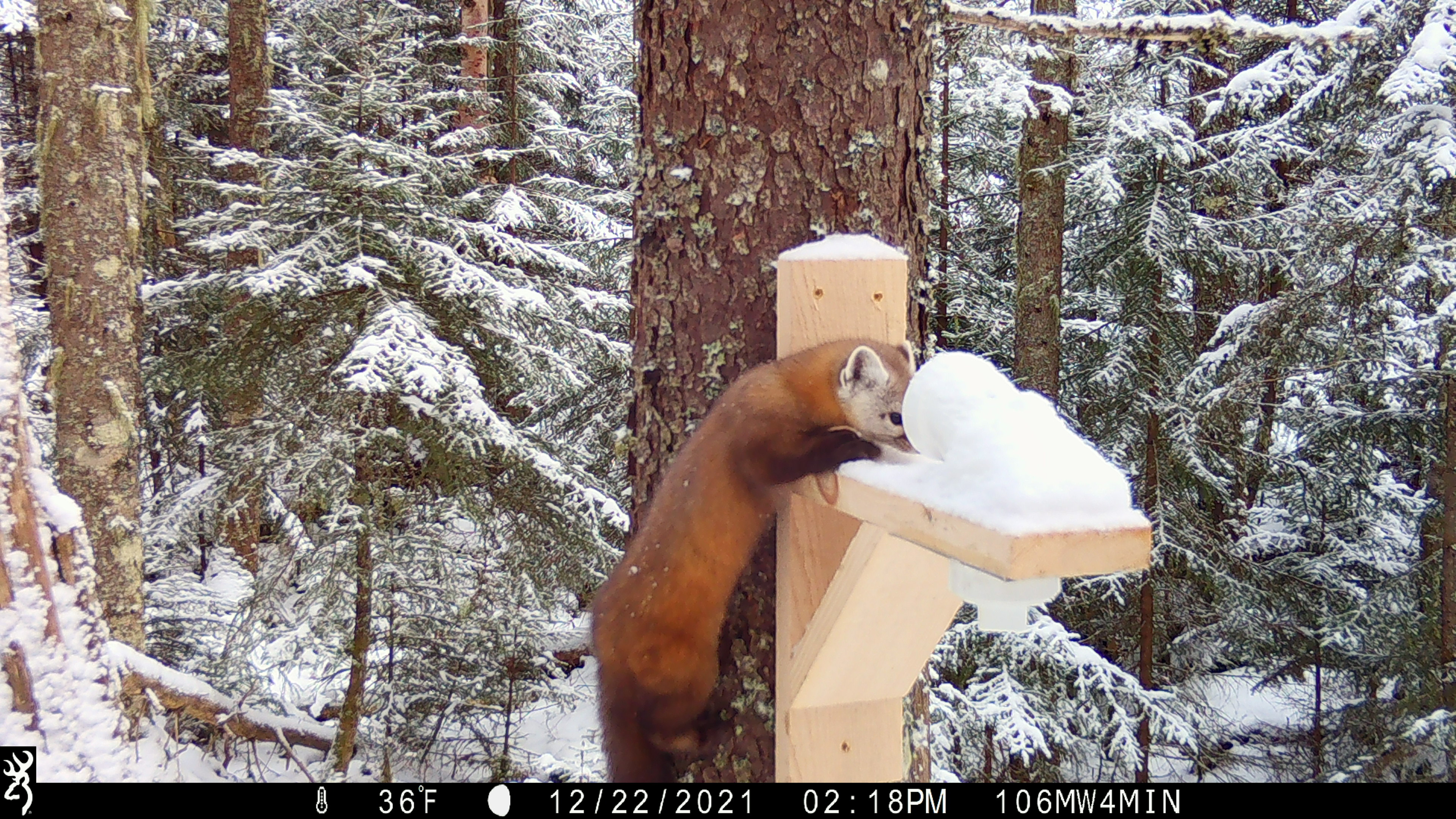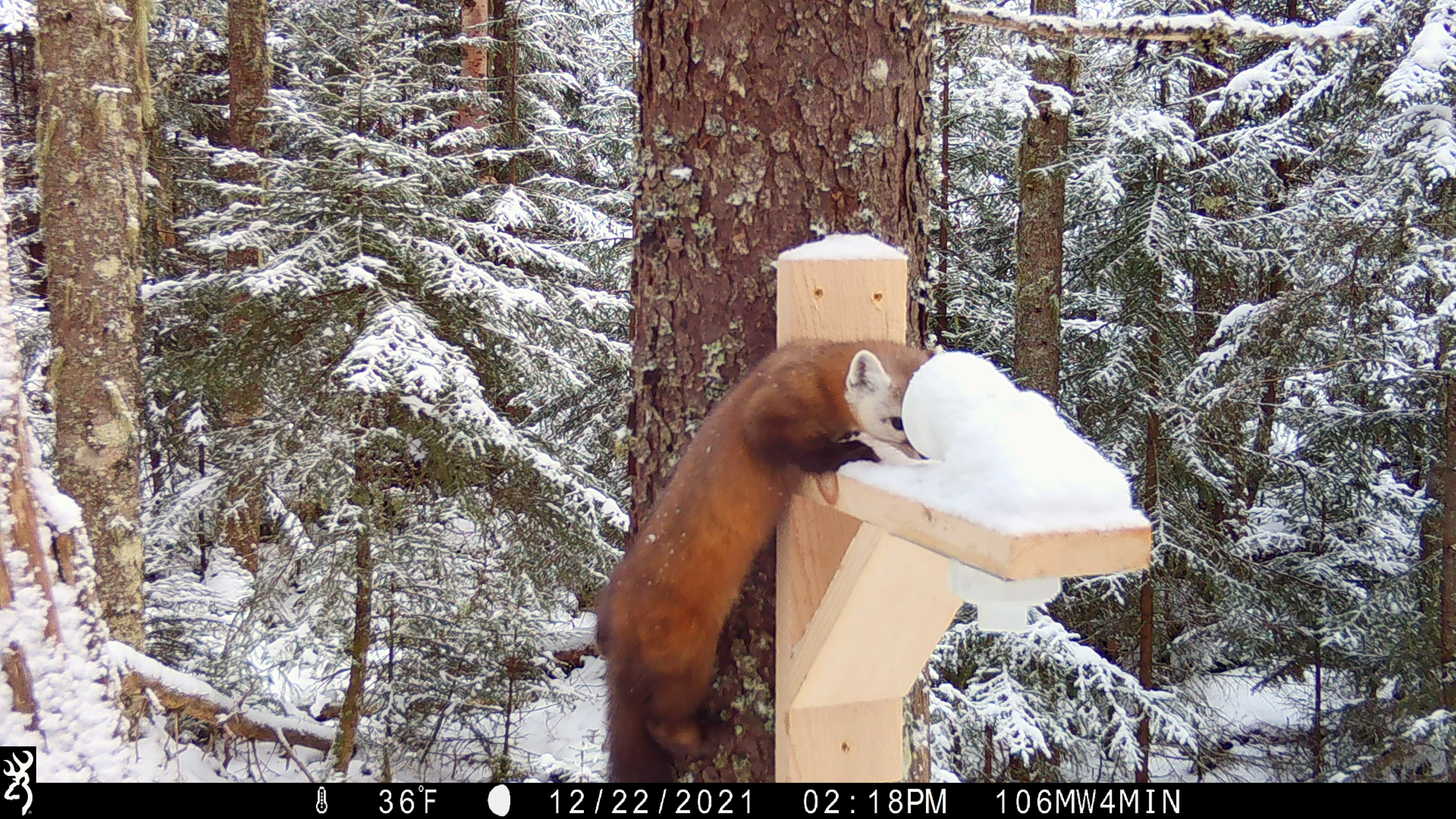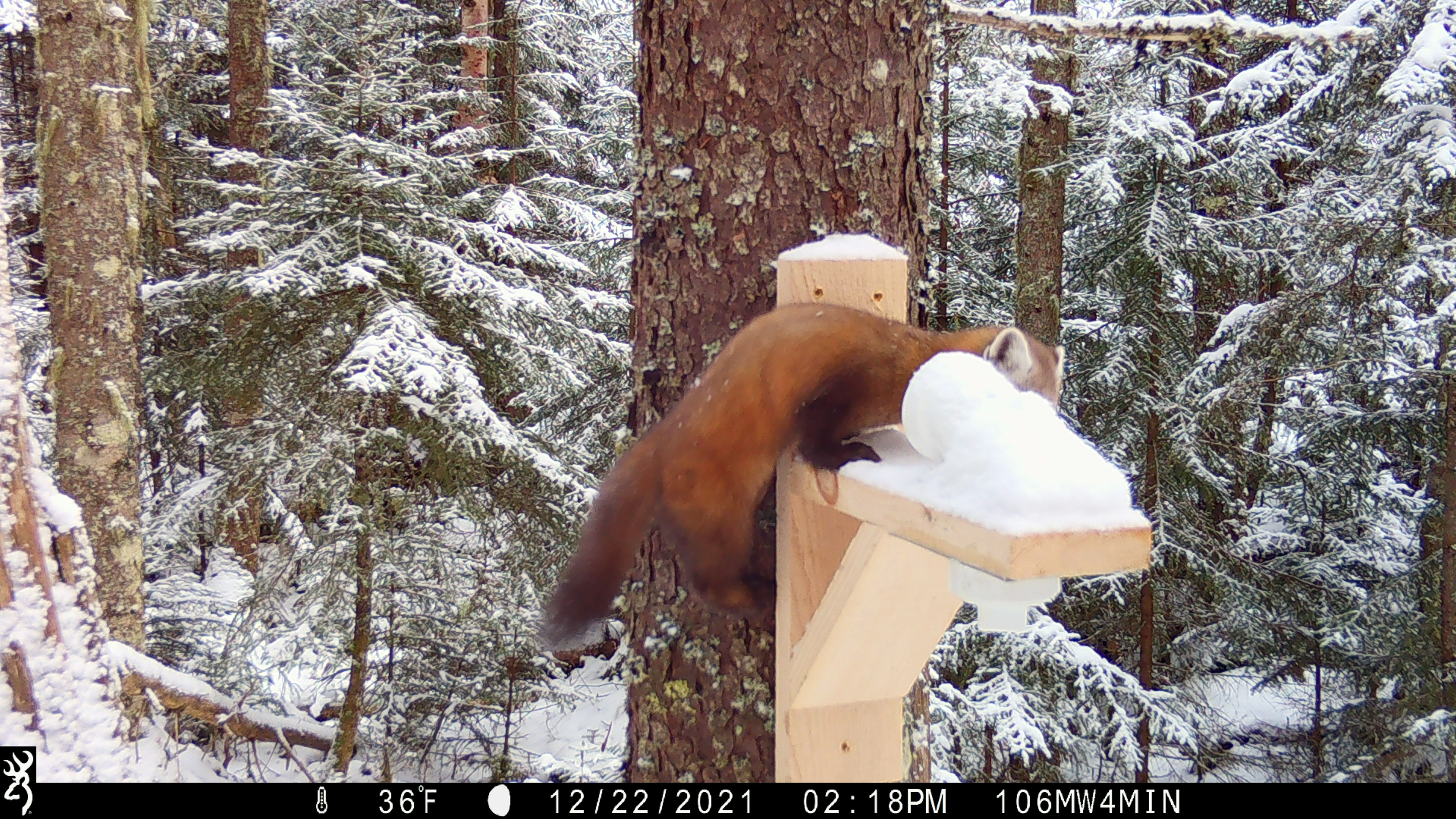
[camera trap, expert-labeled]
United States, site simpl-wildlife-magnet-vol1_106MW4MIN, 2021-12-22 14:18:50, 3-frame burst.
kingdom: Animalia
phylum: Chordata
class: Mammalia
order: Carnivora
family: Mustelidae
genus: Martes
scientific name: Martes americana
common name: american marten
American marten (Martes americana).